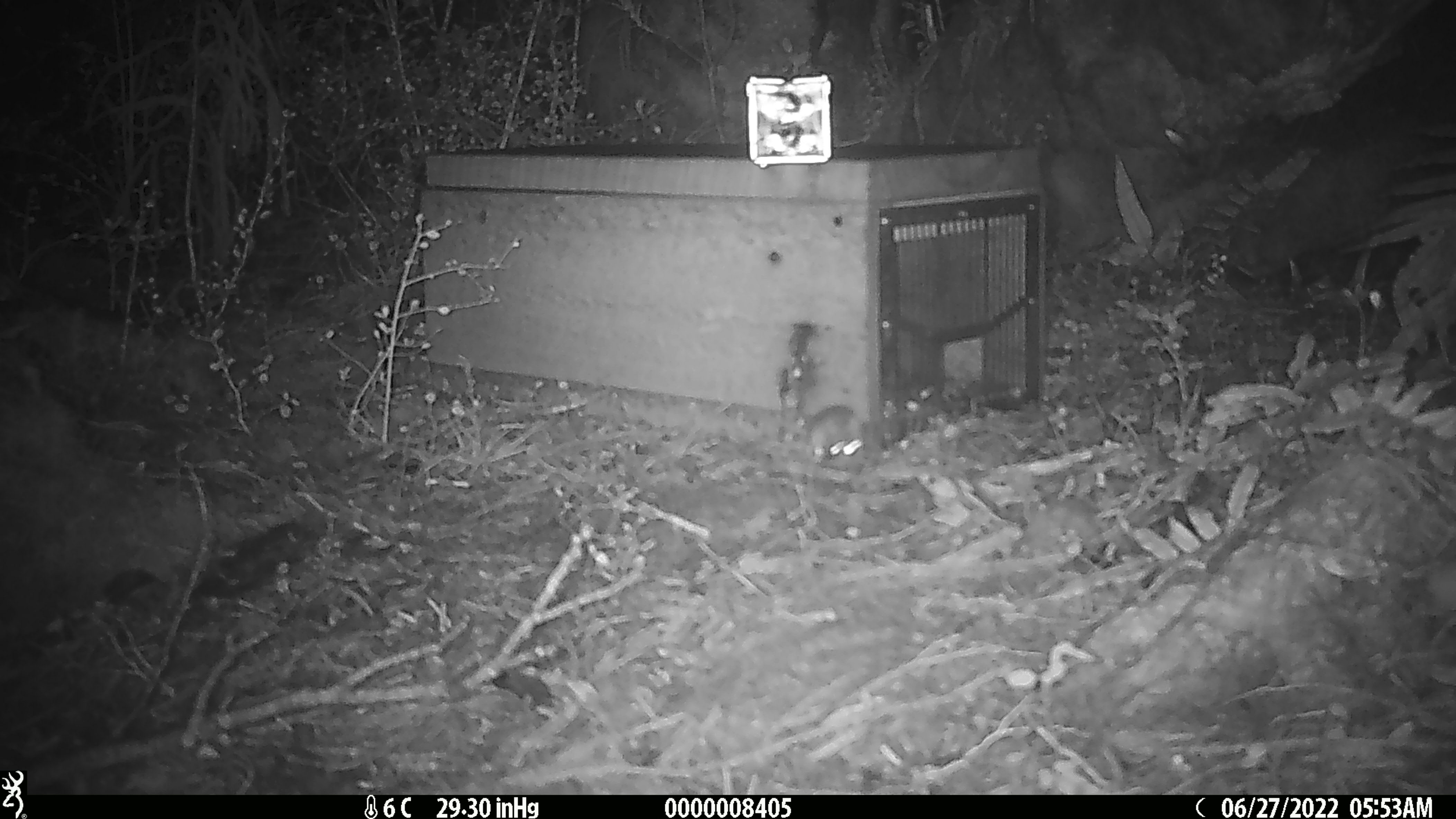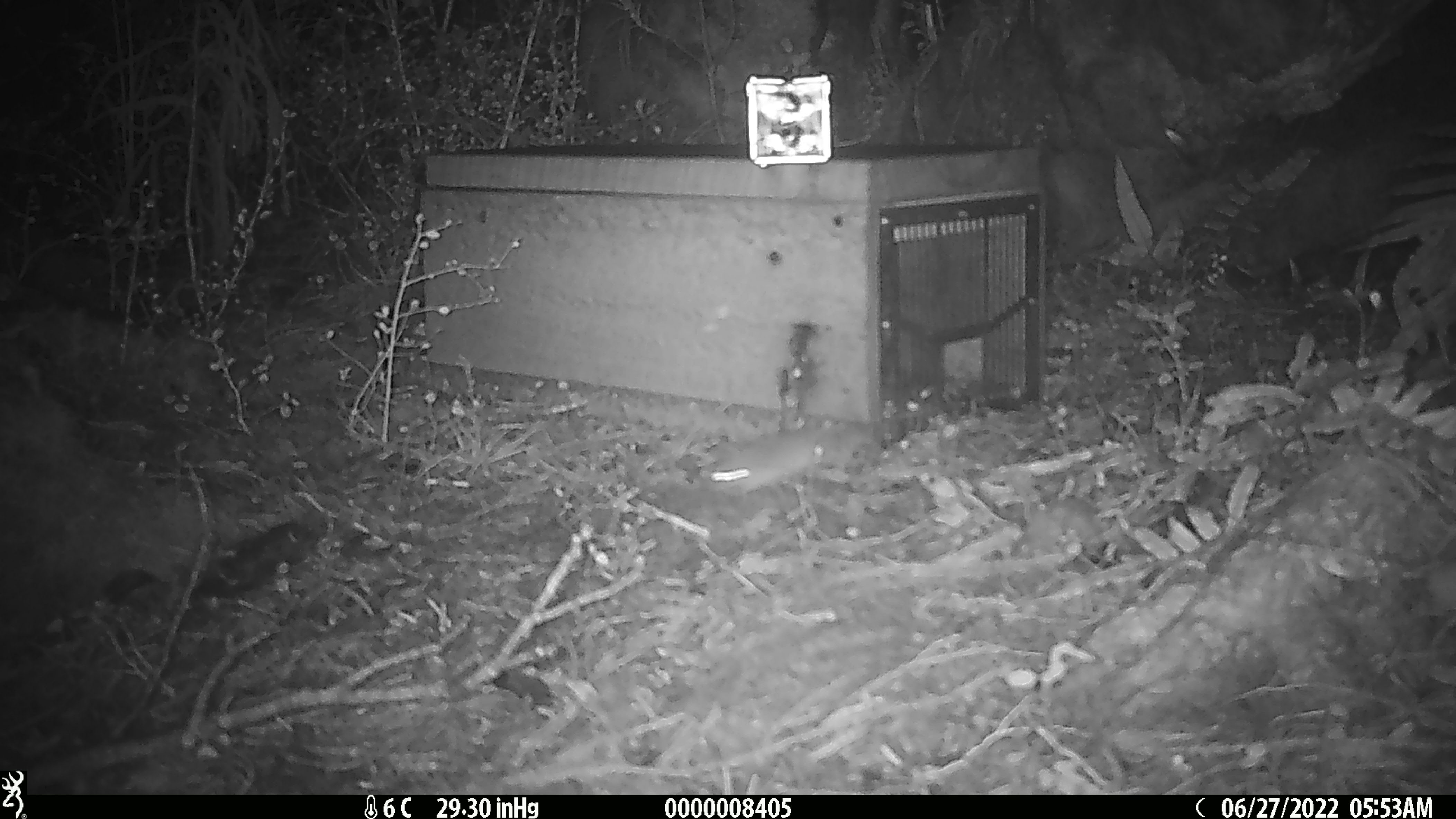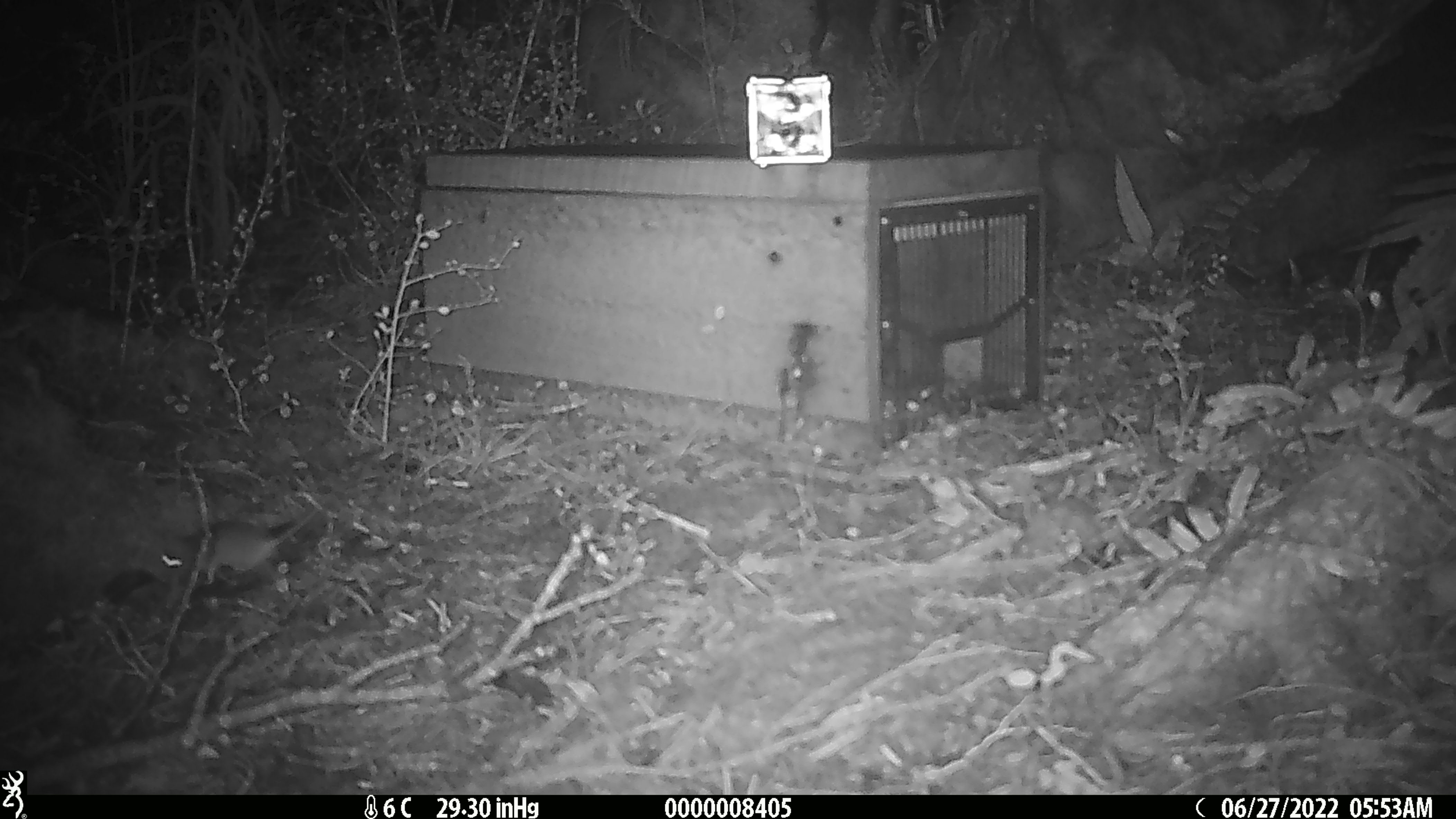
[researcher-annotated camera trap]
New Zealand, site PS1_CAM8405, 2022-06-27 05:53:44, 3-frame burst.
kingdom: Animalia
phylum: Chordata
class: Mammalia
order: Rodentia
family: Muridae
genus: Mus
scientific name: Mus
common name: mouse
Mouse (Mus).